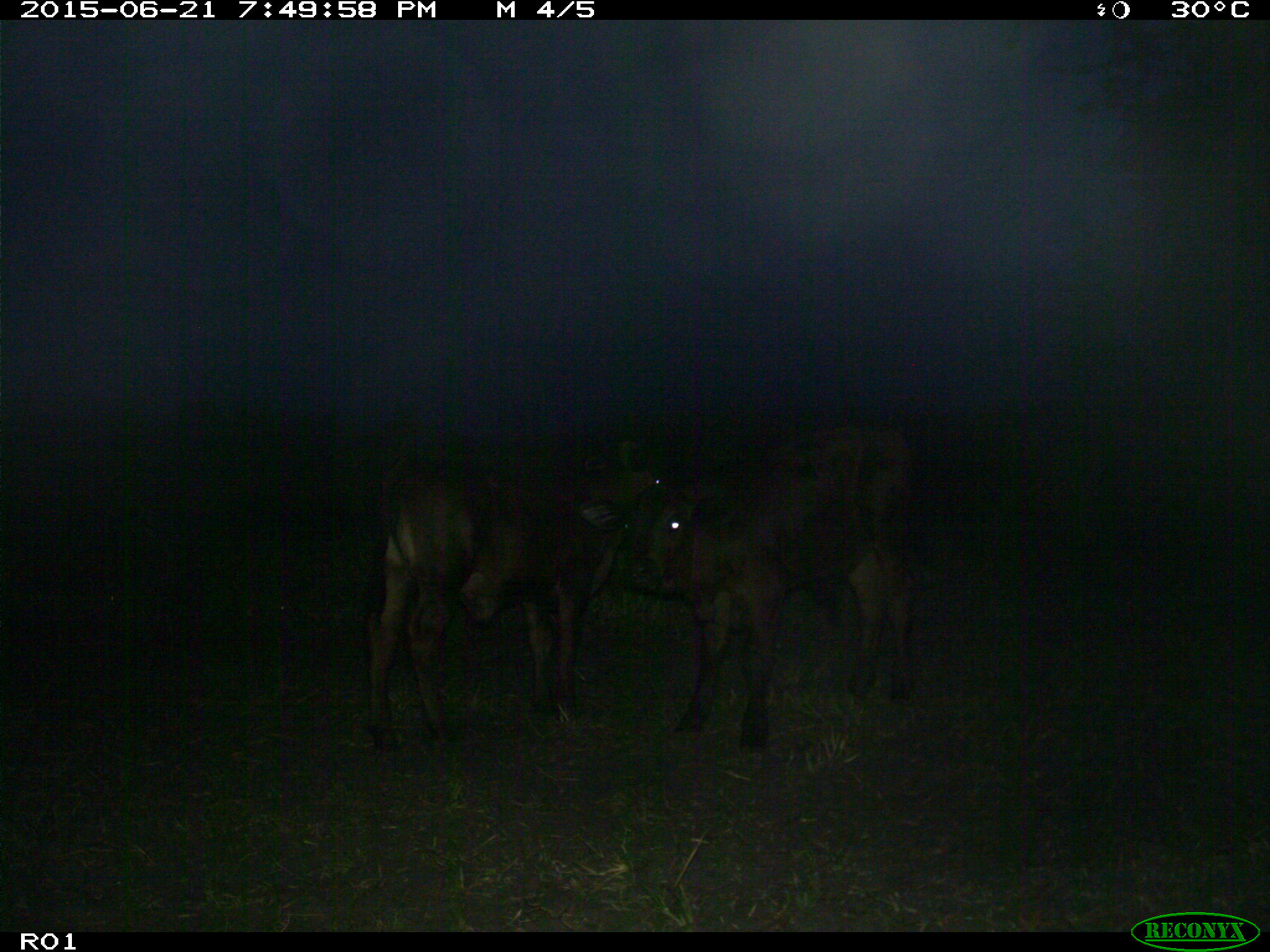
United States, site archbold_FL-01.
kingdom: Animalia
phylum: Chordata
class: Mammalia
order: Artiodactyla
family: Bovidae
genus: Bos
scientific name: Bos taurus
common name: domestic cow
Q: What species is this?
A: Bos taurus (domestic cow).